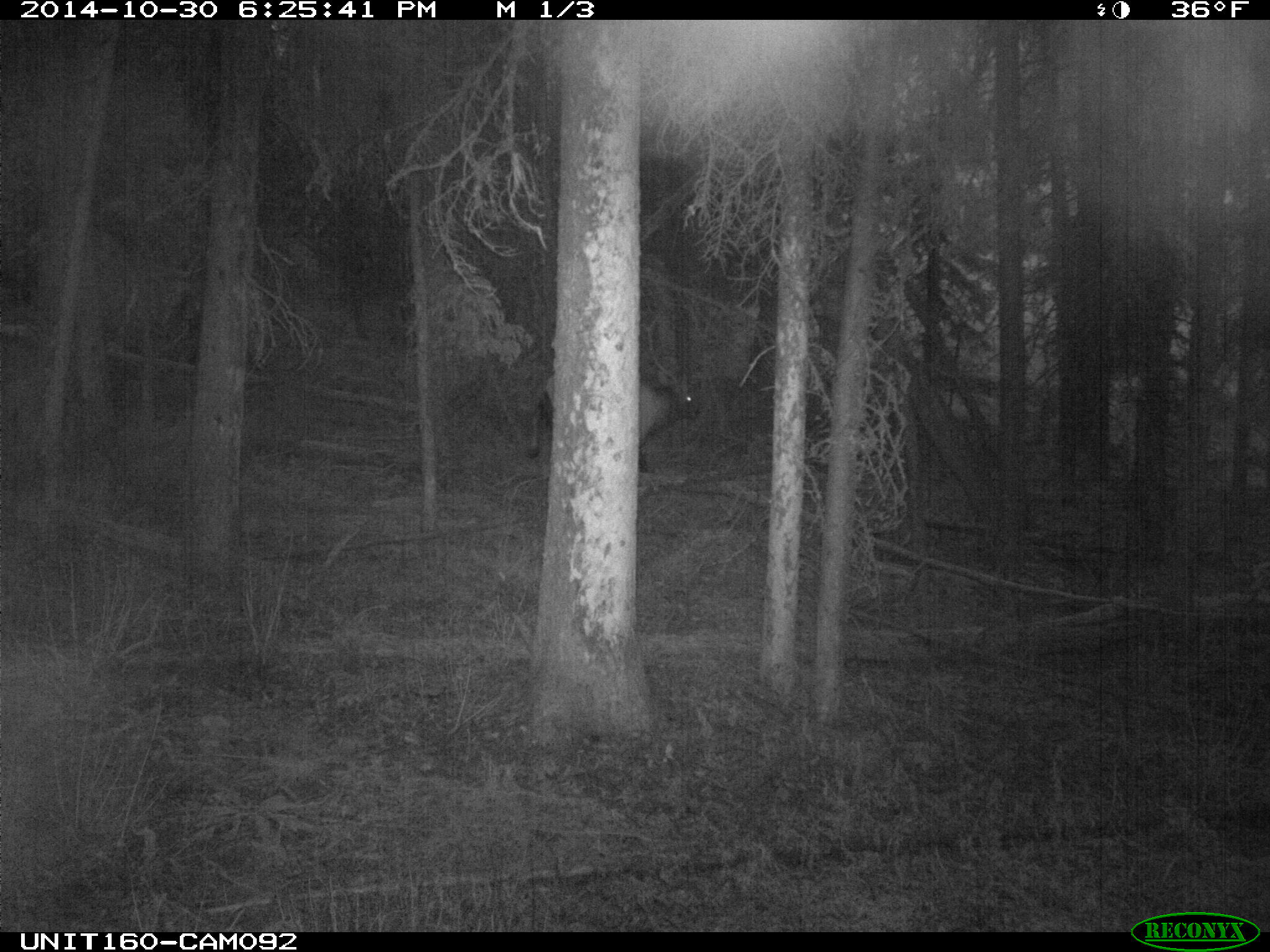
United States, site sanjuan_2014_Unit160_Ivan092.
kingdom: Animalia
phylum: Chordata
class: Mammalia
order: Artiodactyla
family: Cervidae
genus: Cervus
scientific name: Cervus elaphus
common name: red deer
Cervus elaphus (red deer).